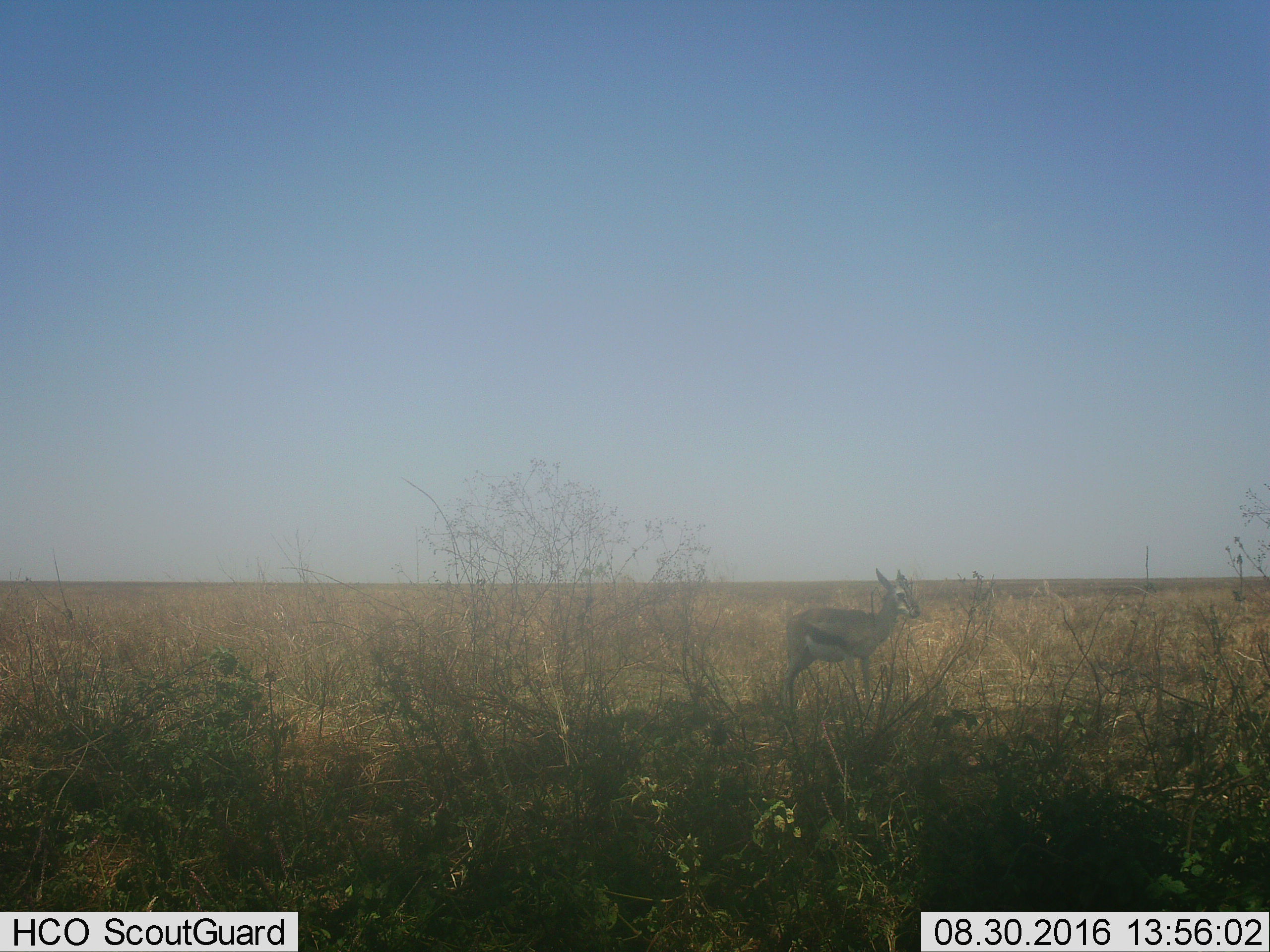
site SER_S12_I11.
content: unidentified animal